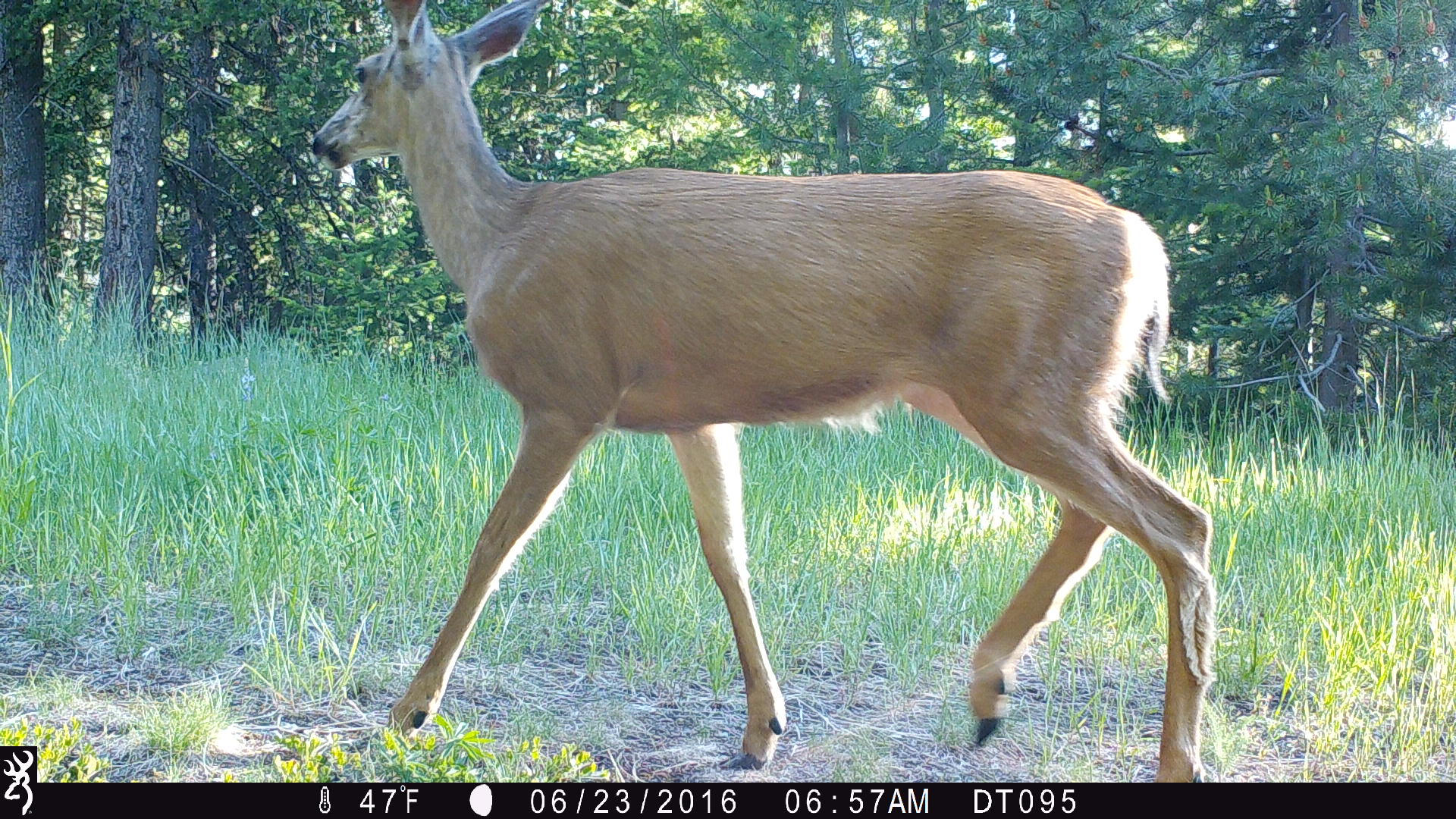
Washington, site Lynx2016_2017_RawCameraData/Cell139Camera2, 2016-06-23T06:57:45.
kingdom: Animalia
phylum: Chordata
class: Mammalia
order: Artiodactyla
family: Cervidae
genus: Odocoileus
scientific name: Odocoileus hemionus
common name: mule deer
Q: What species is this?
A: Odocoileus hemionus (mule deer).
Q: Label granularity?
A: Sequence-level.